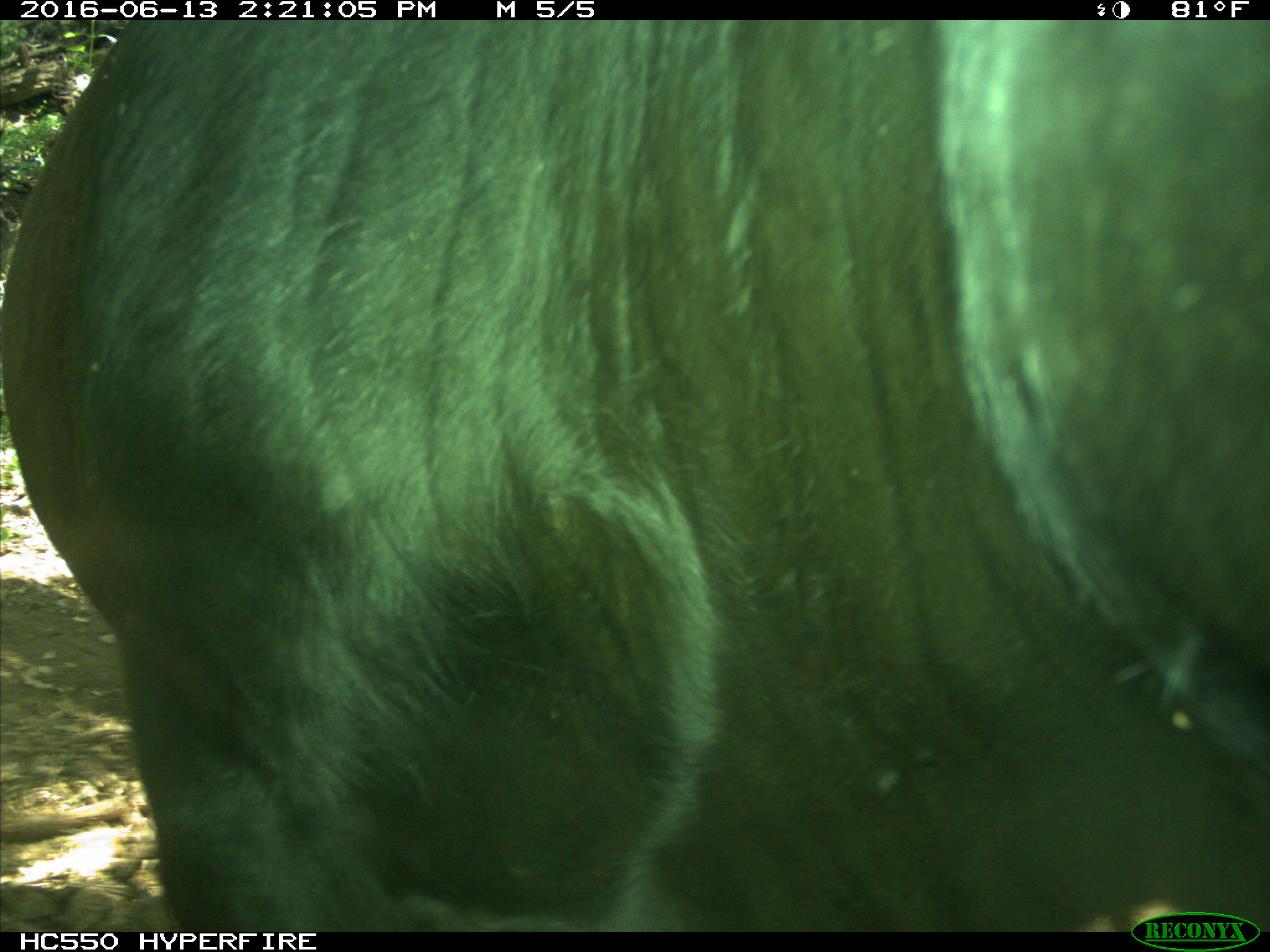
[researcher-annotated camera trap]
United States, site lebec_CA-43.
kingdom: Animalia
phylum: Chordata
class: Mammalia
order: Artiodactyla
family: Bovidae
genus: Bos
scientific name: Bos taurus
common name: domestic cow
Bos taurus (domestic cow).